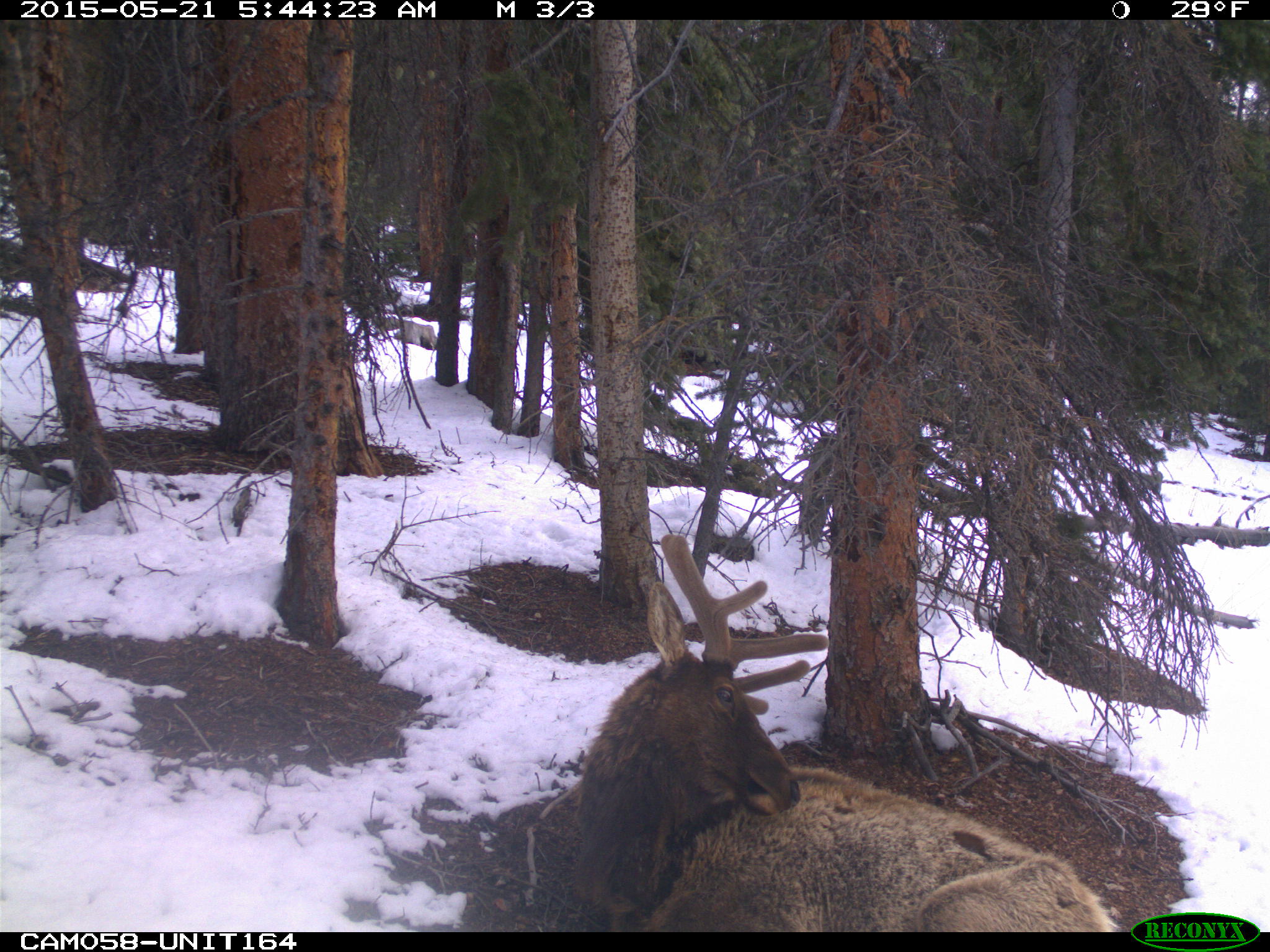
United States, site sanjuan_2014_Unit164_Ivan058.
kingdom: Animalia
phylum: Chordata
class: Mammalia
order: Artiodactyla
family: Cervidae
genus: Cervus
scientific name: Cervus elaphus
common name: red deer